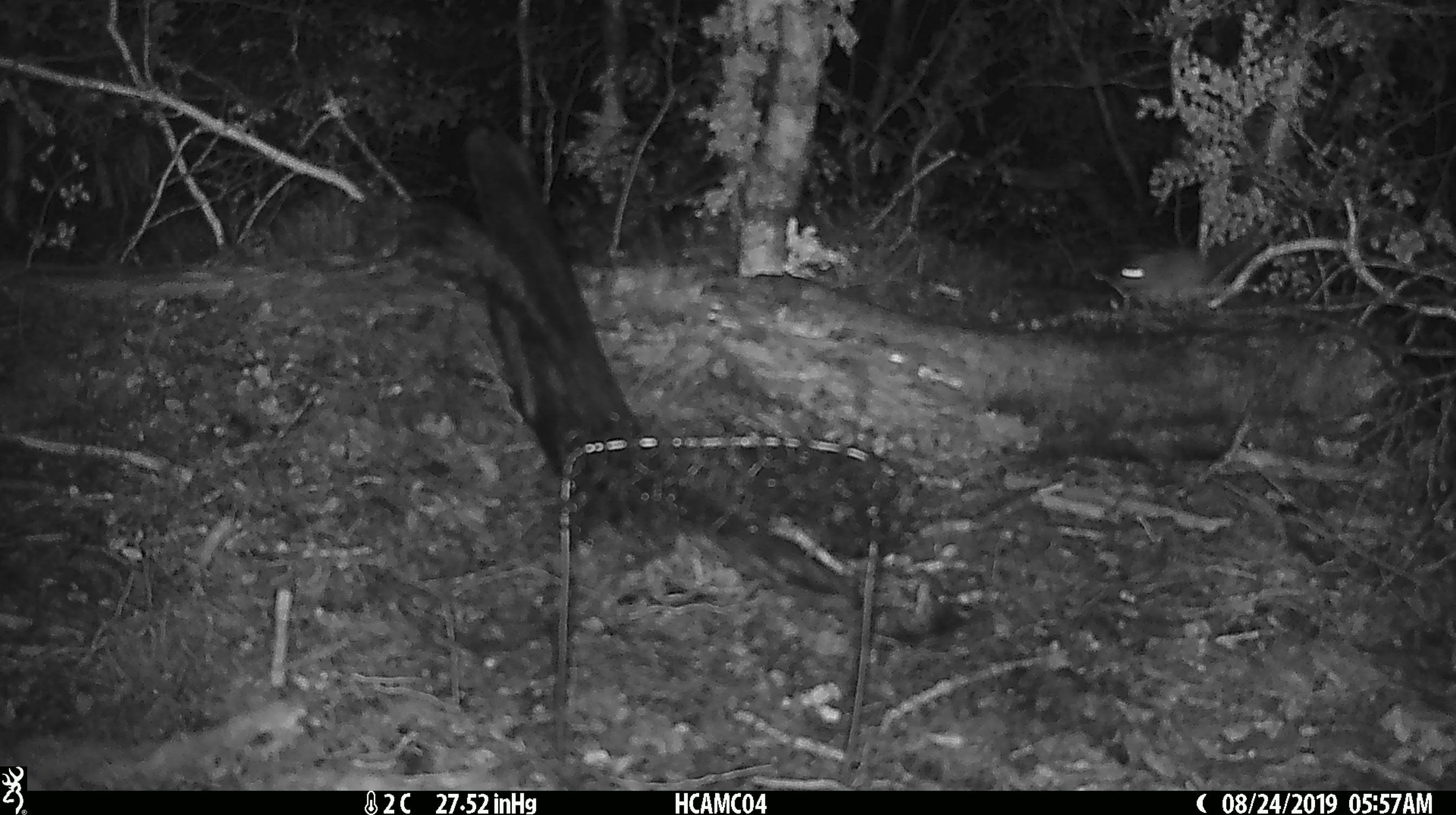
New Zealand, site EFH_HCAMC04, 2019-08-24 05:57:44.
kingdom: Animalia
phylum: Chordata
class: Mammalia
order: Rodentia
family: Muridae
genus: Mus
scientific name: Mus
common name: mouse